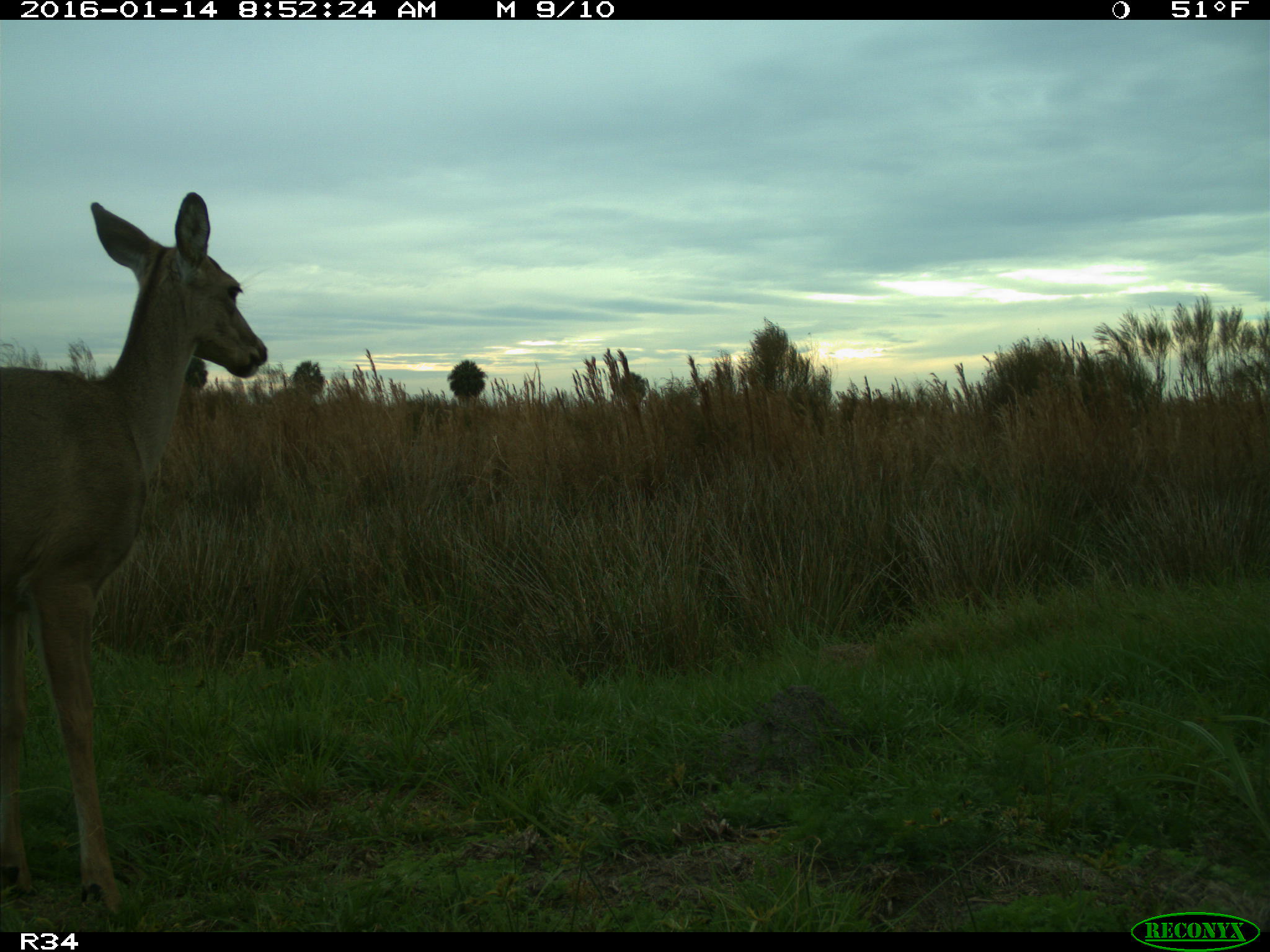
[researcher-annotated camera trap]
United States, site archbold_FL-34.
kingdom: Animalia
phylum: Chordata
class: Mammalia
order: Artiodactyla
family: Cervidae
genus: Odocoileus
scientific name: Odocoileus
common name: deer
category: unidentified deer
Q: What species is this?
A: Unidentified deer (deer) (Odocoileus).